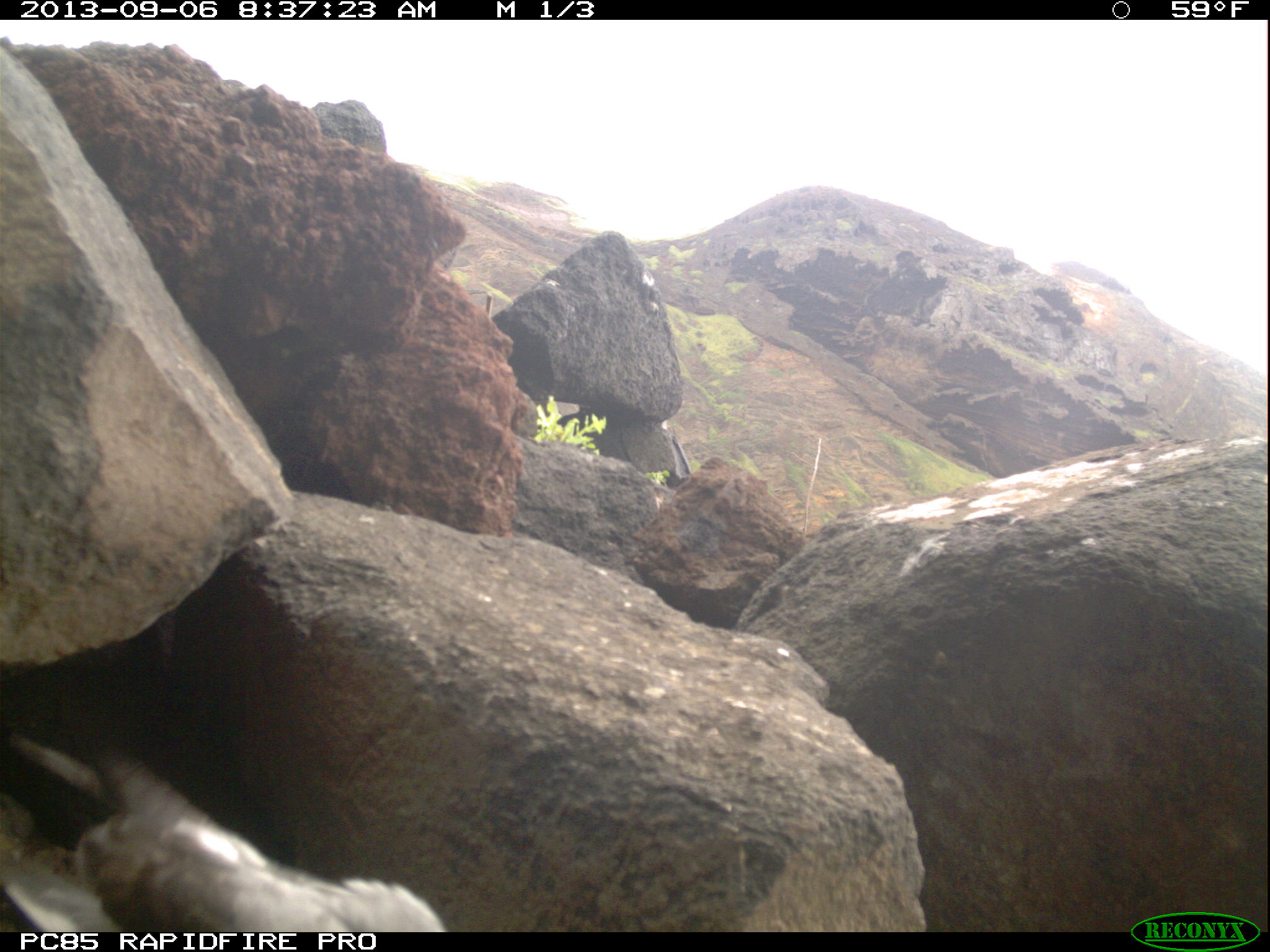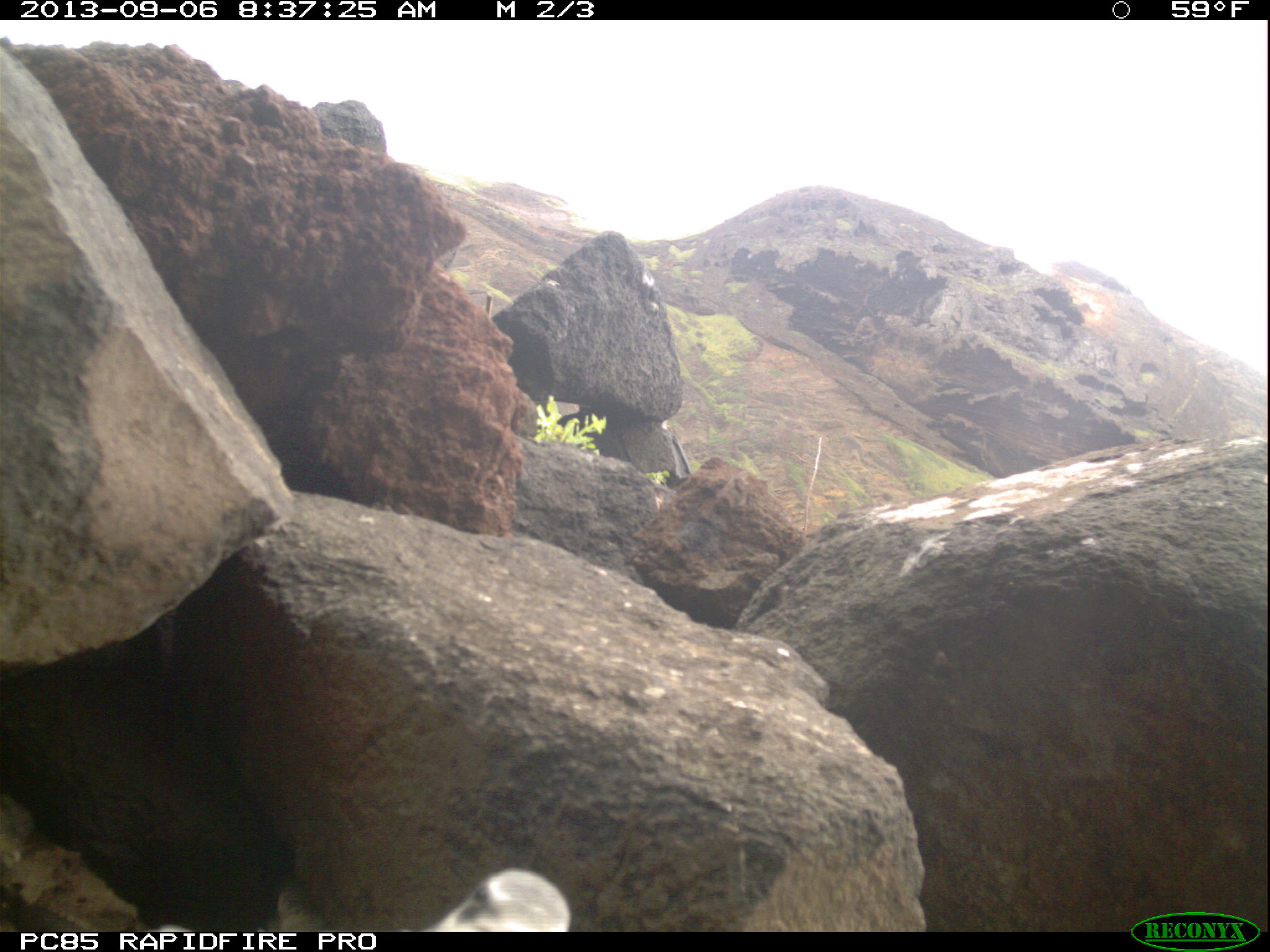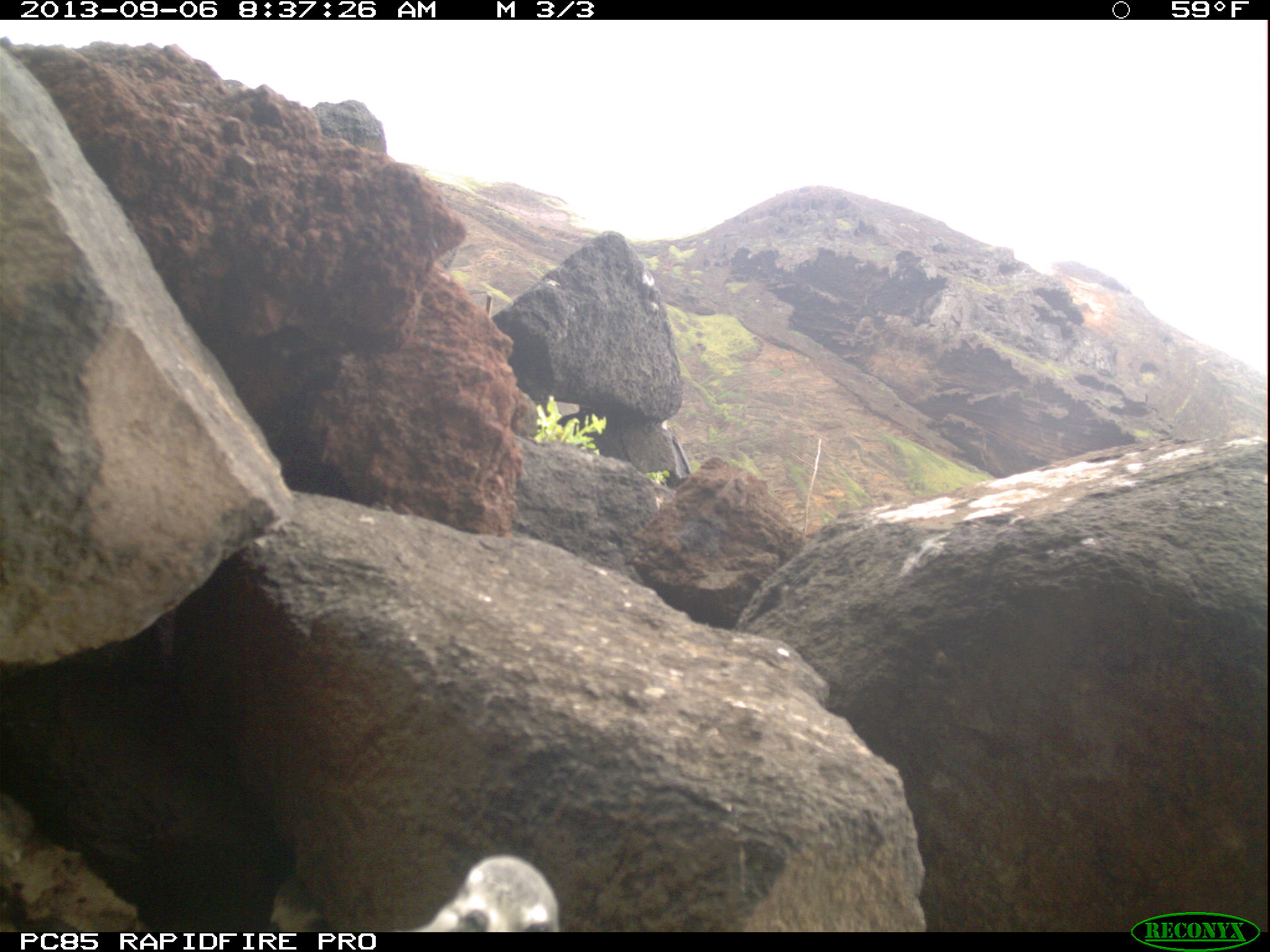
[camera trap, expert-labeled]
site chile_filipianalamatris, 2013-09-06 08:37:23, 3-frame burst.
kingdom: Animalia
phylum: Chordata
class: Aves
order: Procellariiformes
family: Procellariidae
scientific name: Procellariidae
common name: petrel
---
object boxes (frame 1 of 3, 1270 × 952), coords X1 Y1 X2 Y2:
petrel: 5 741 449 937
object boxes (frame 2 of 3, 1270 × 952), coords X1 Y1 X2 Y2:
petrel: 396 863 574 933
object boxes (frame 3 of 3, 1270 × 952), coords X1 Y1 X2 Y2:
petrel: 394 847 559 935